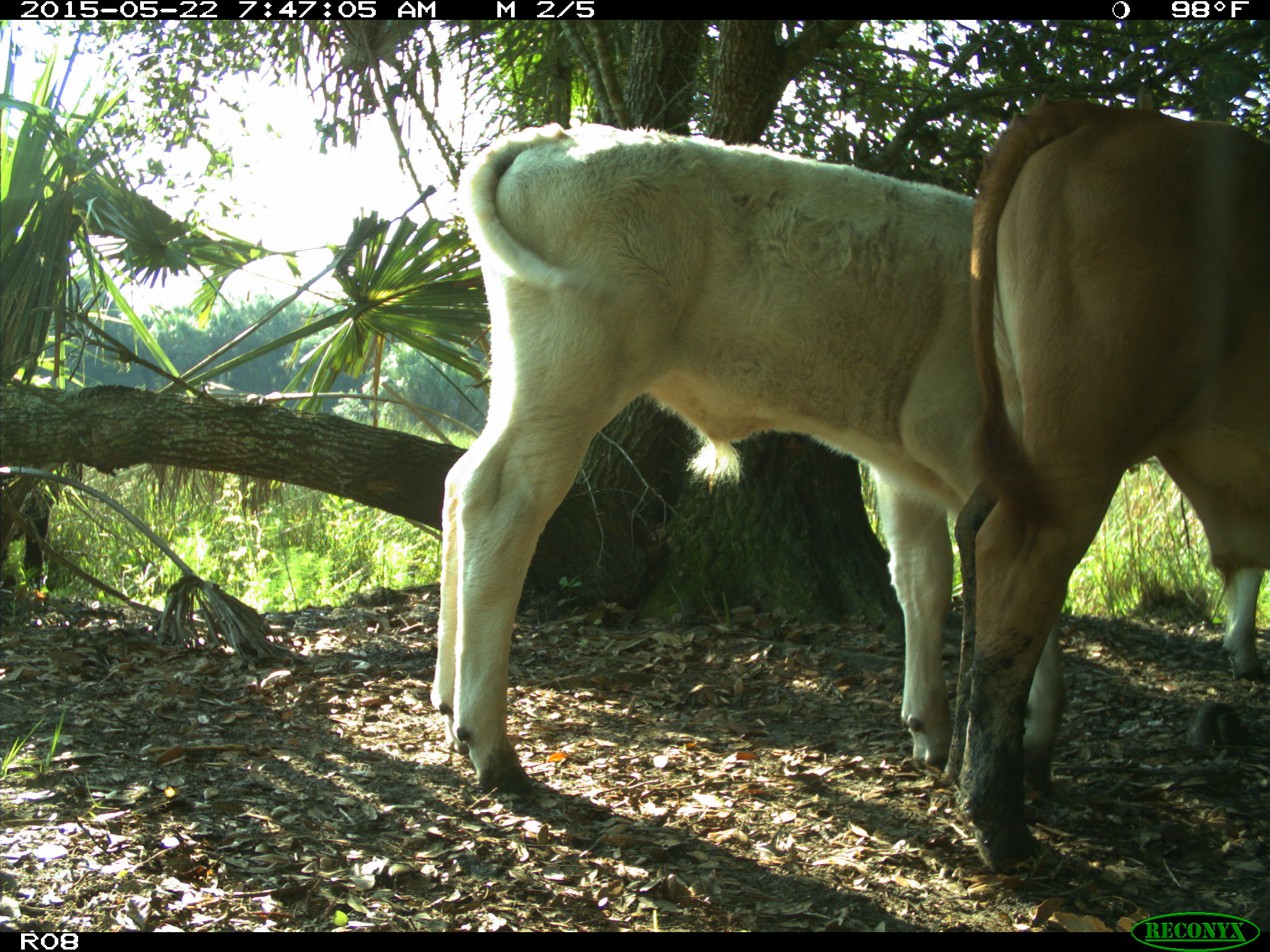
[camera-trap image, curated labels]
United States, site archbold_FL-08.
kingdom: Animalia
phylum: Chordata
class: Mammalia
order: Artiodactyla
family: Bovidae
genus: Bos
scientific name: Bos taurus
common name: domestic cow